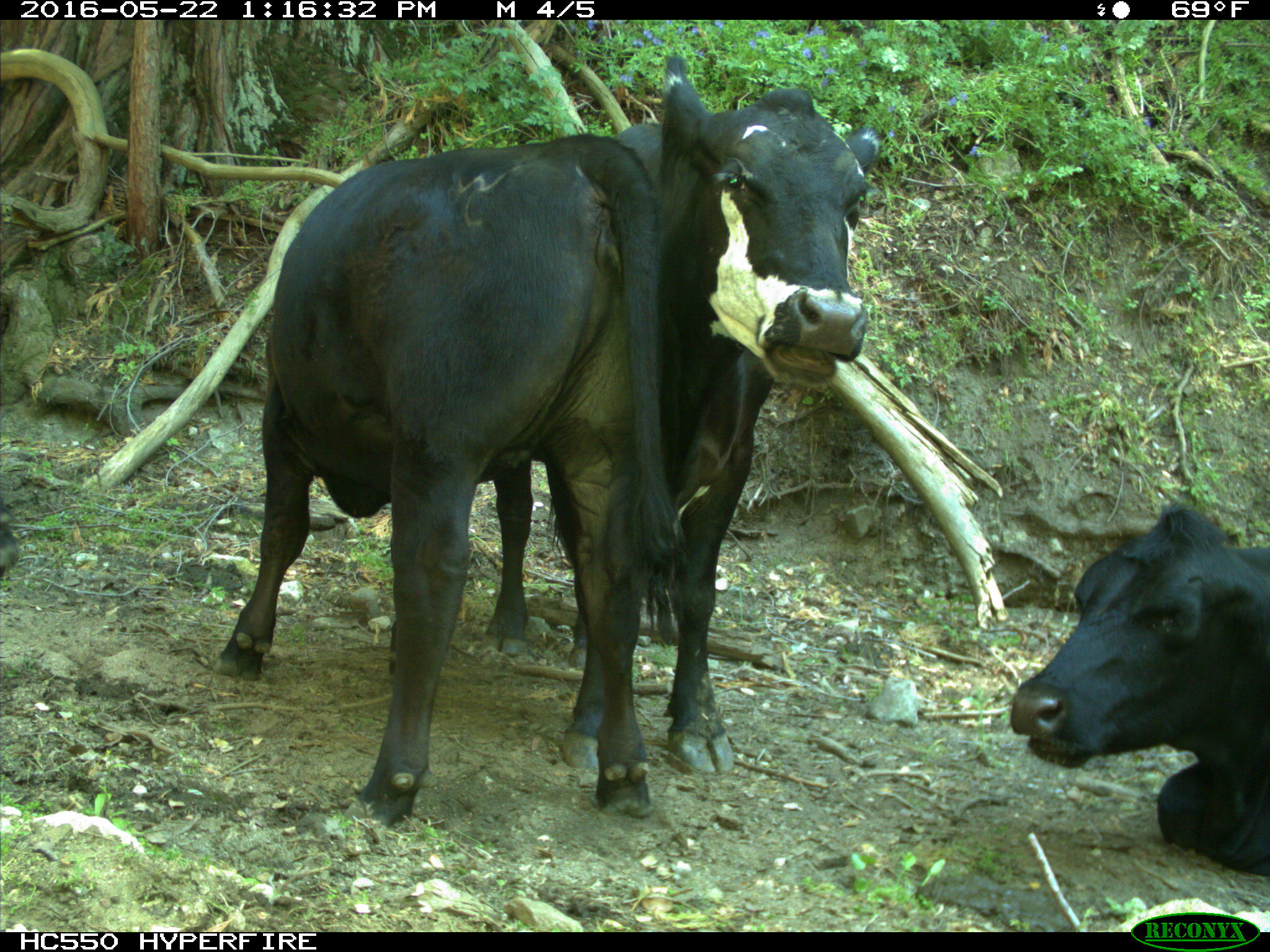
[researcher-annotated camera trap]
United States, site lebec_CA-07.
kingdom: Animalia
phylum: Chordata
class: Mammalia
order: Artiodactyla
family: Bovidae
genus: Bos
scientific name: Bos taurus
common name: domestic cow